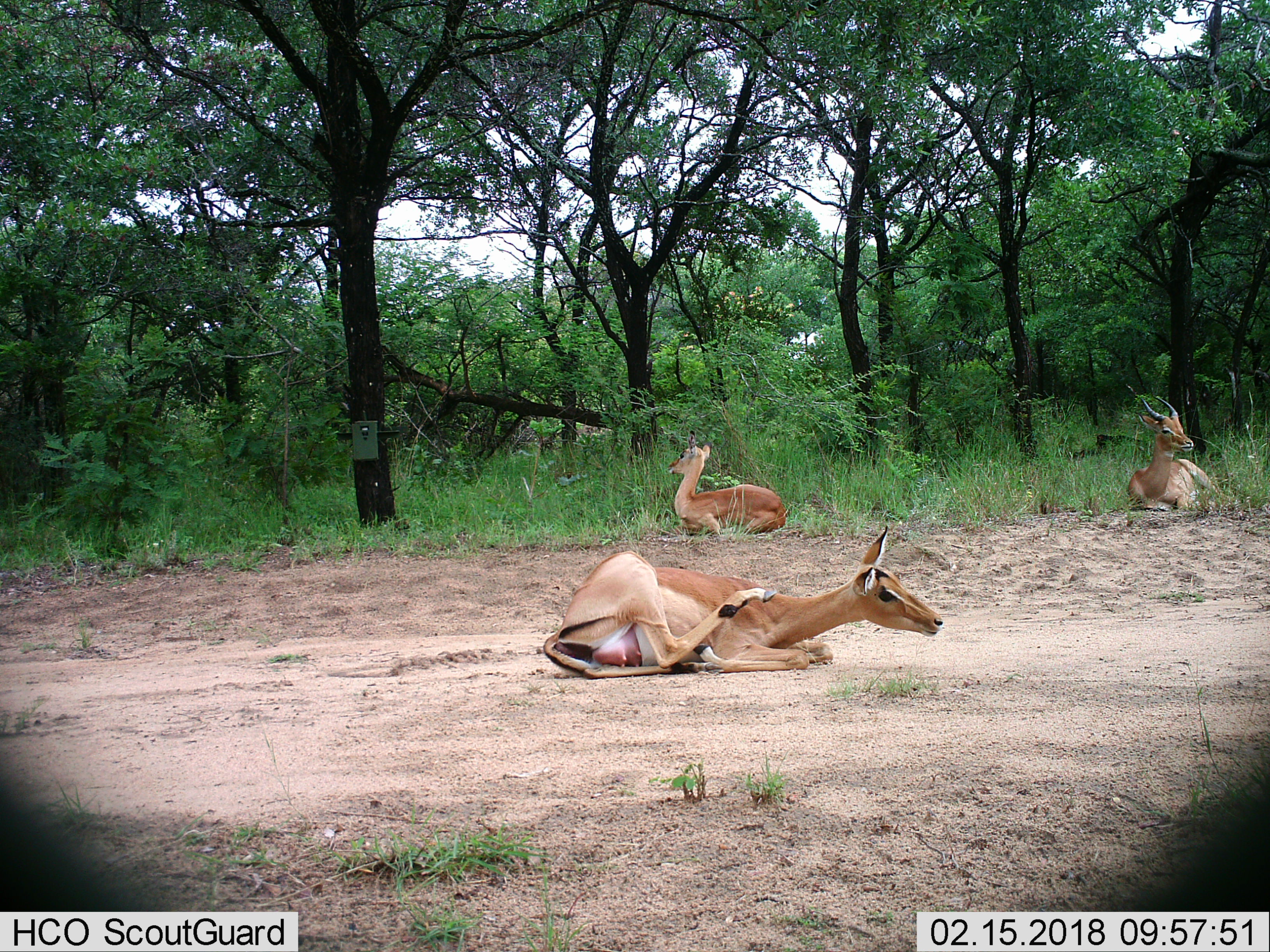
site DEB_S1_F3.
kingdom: Animalia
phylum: Chordata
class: Mammalia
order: Artiodactyla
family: Bovidae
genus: Aepyceros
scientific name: Aepyceros melampus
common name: impala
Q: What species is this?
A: Impala (Aepyceros melampus).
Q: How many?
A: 3.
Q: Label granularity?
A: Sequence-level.